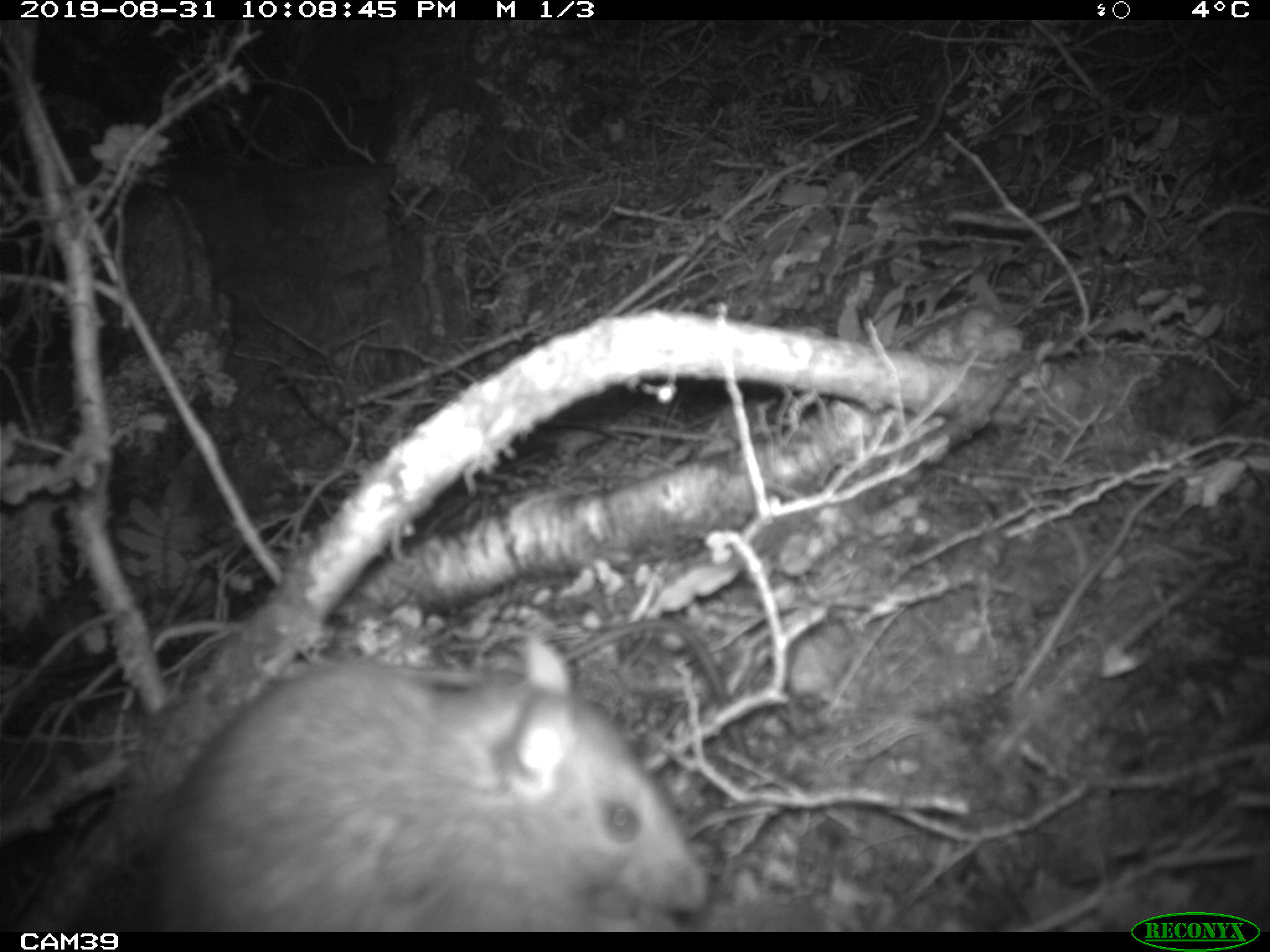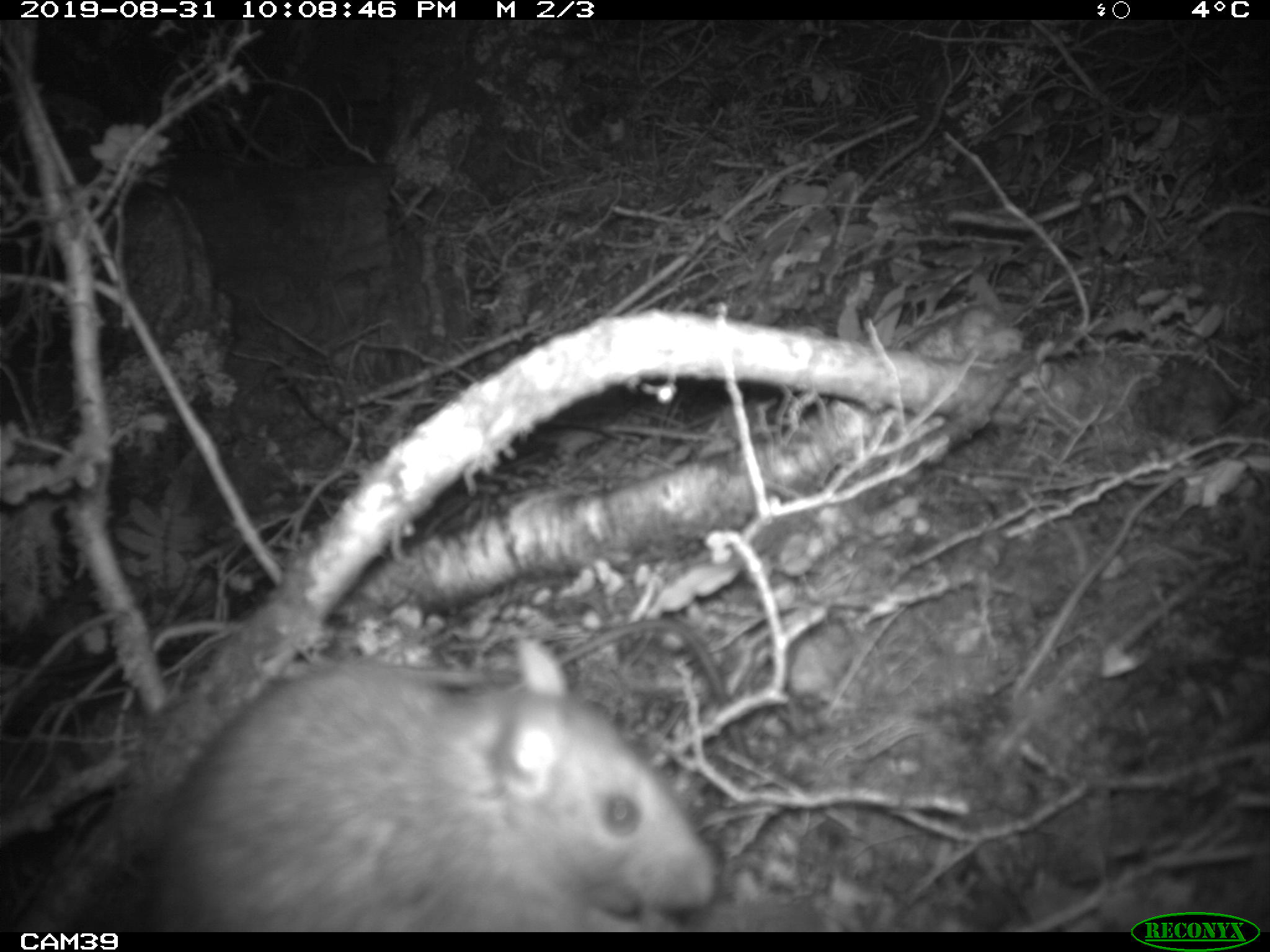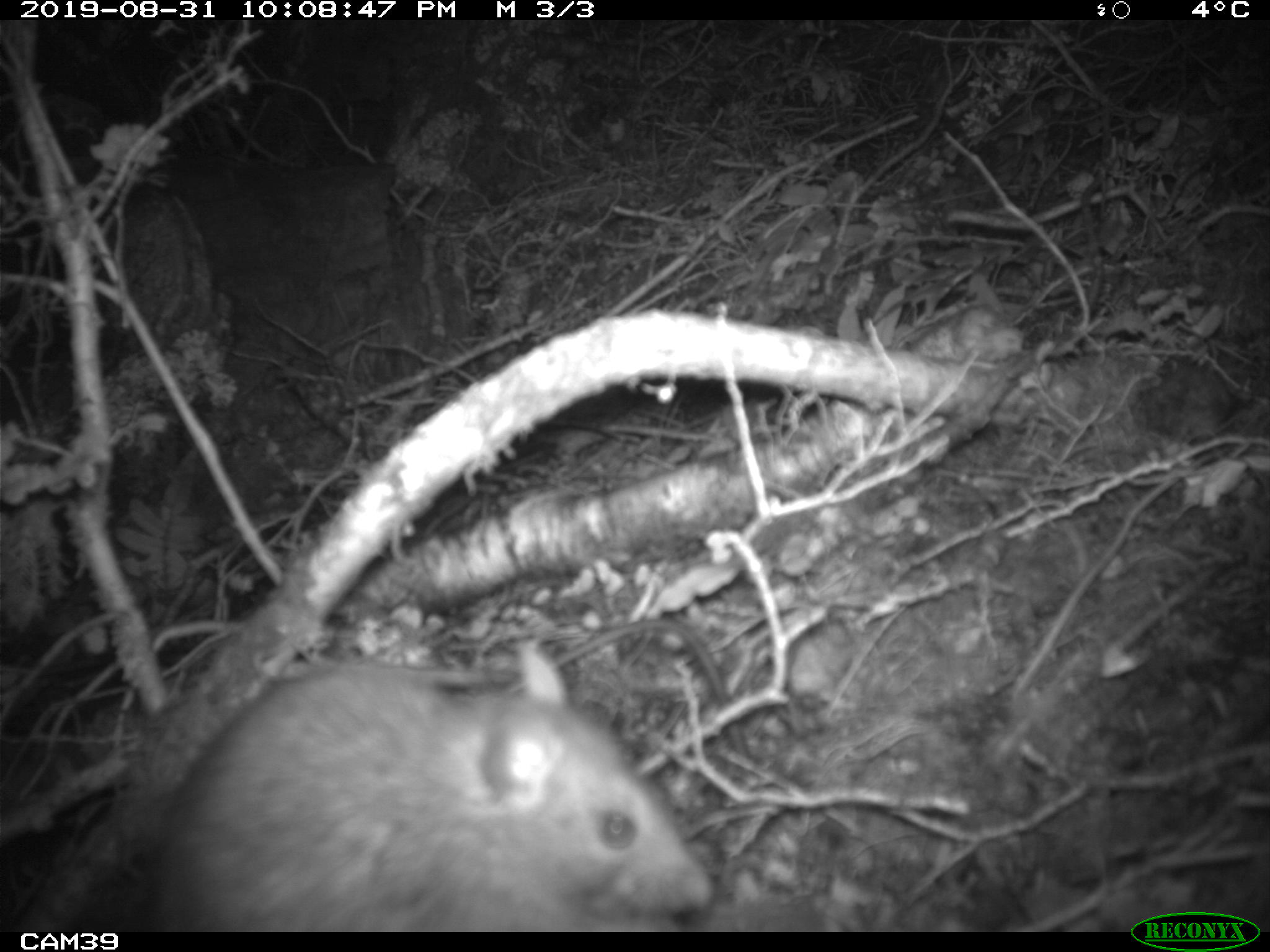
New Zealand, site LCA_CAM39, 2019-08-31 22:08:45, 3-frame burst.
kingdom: Animalia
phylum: Chordata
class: Mammalia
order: Rodentia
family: Muridae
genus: Rattus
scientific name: Rattus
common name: rat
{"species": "rat (Rattus)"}